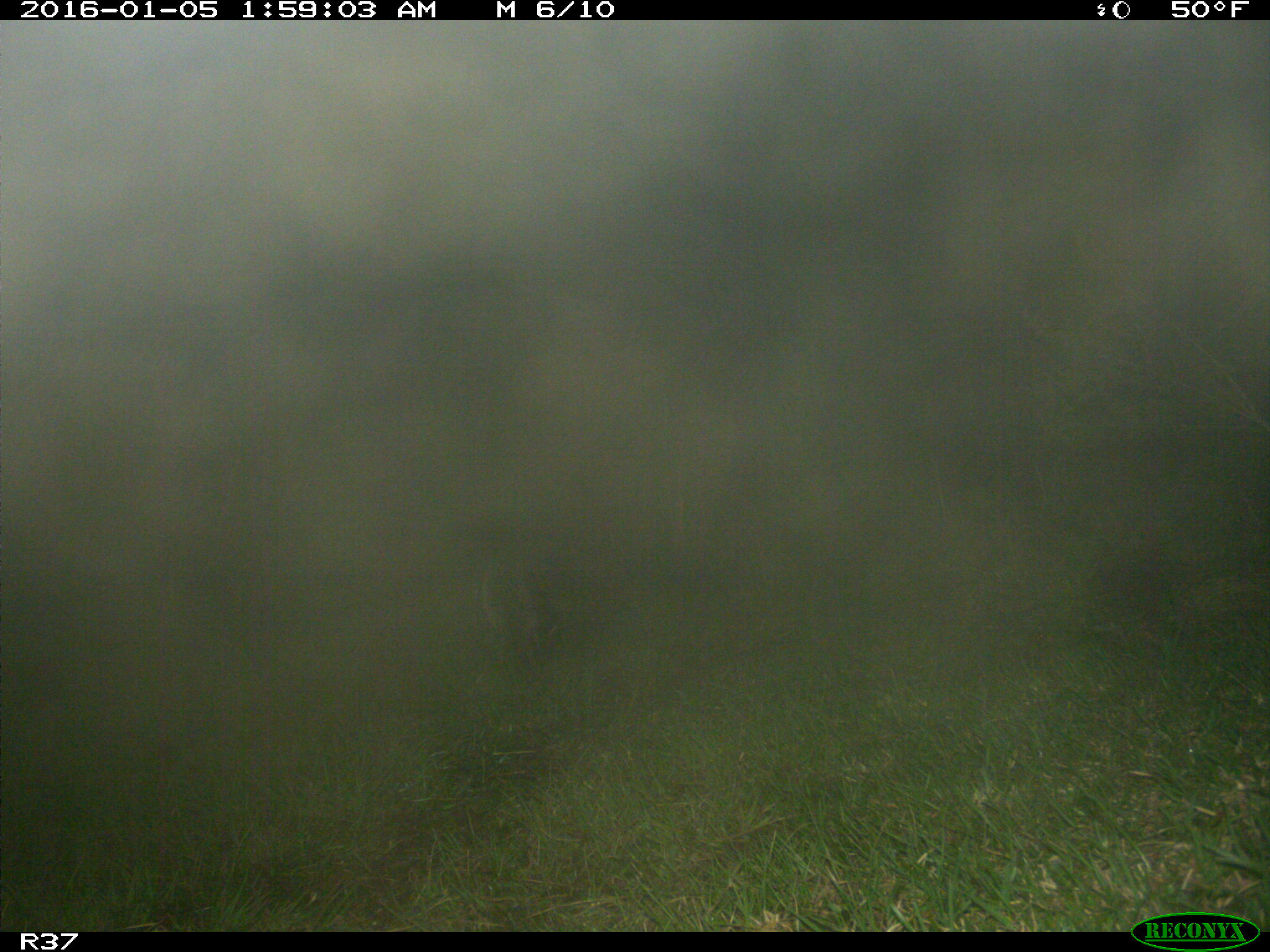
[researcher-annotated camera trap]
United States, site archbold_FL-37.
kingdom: Animalia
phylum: Chordata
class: Mammalia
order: Carnivora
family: Procyonidae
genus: Procyon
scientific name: Procyon lotor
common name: common raccoon